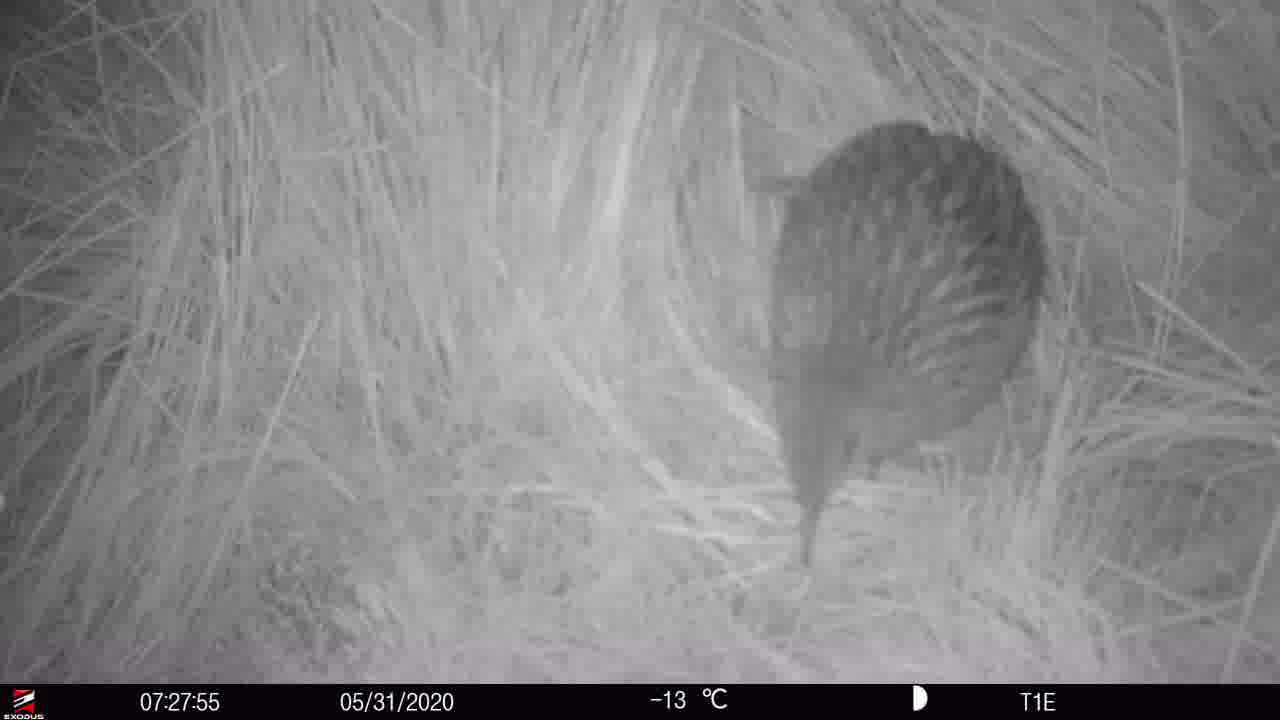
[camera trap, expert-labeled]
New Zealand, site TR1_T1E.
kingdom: Animalia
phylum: Chordata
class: Aves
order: Gruiformes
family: Rallidae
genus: Gallirallus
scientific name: Gallirallus australis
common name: weka